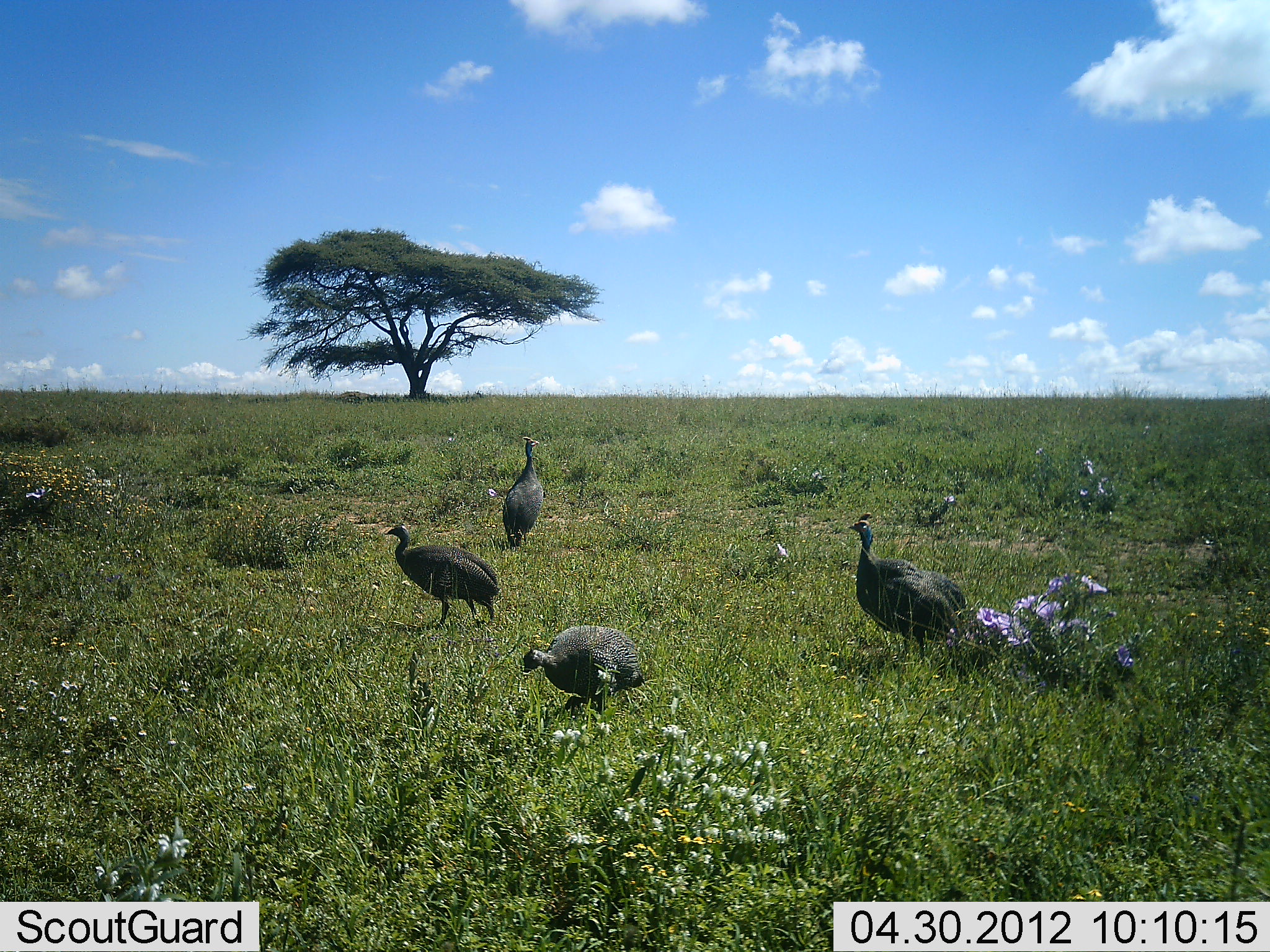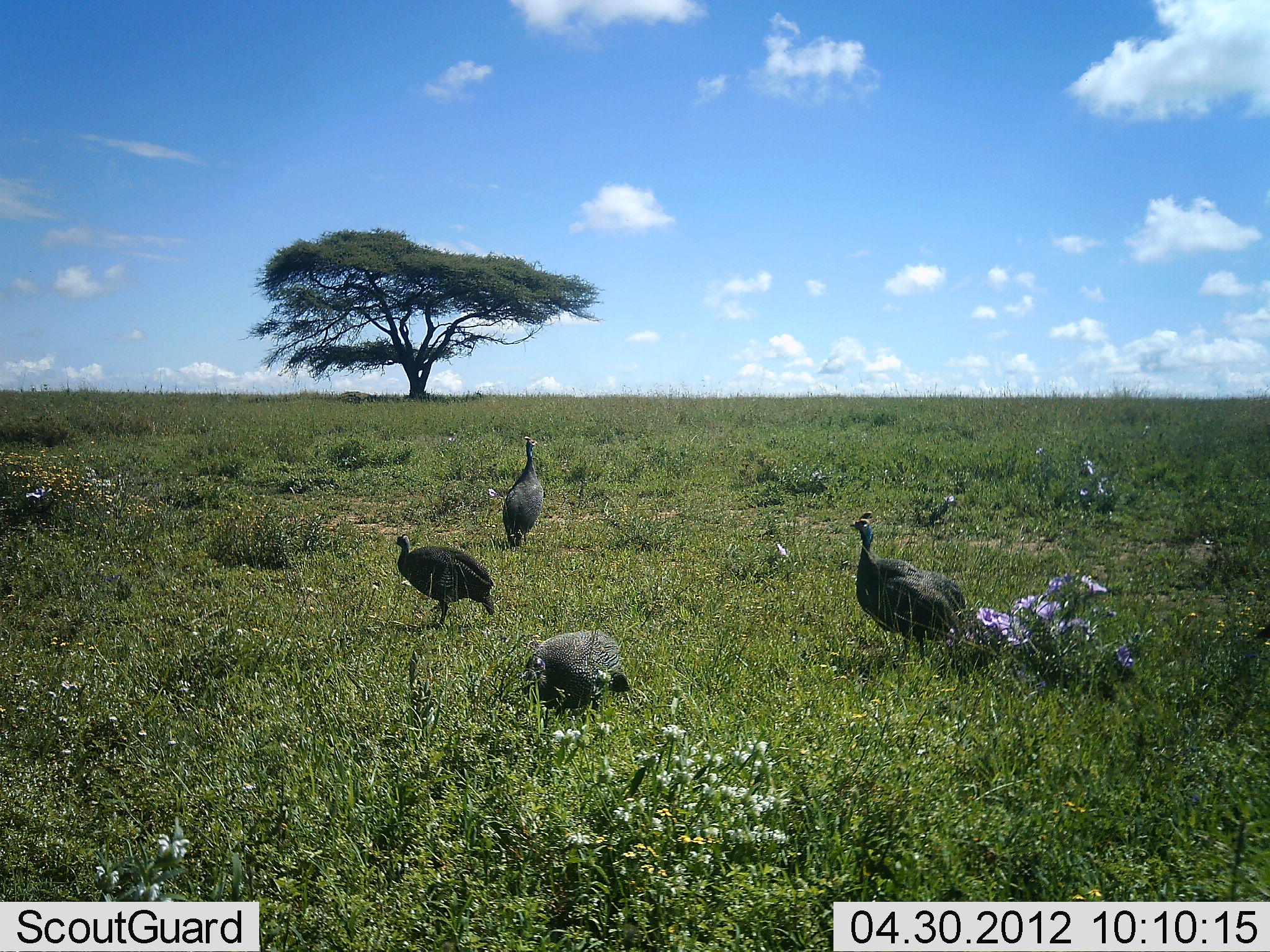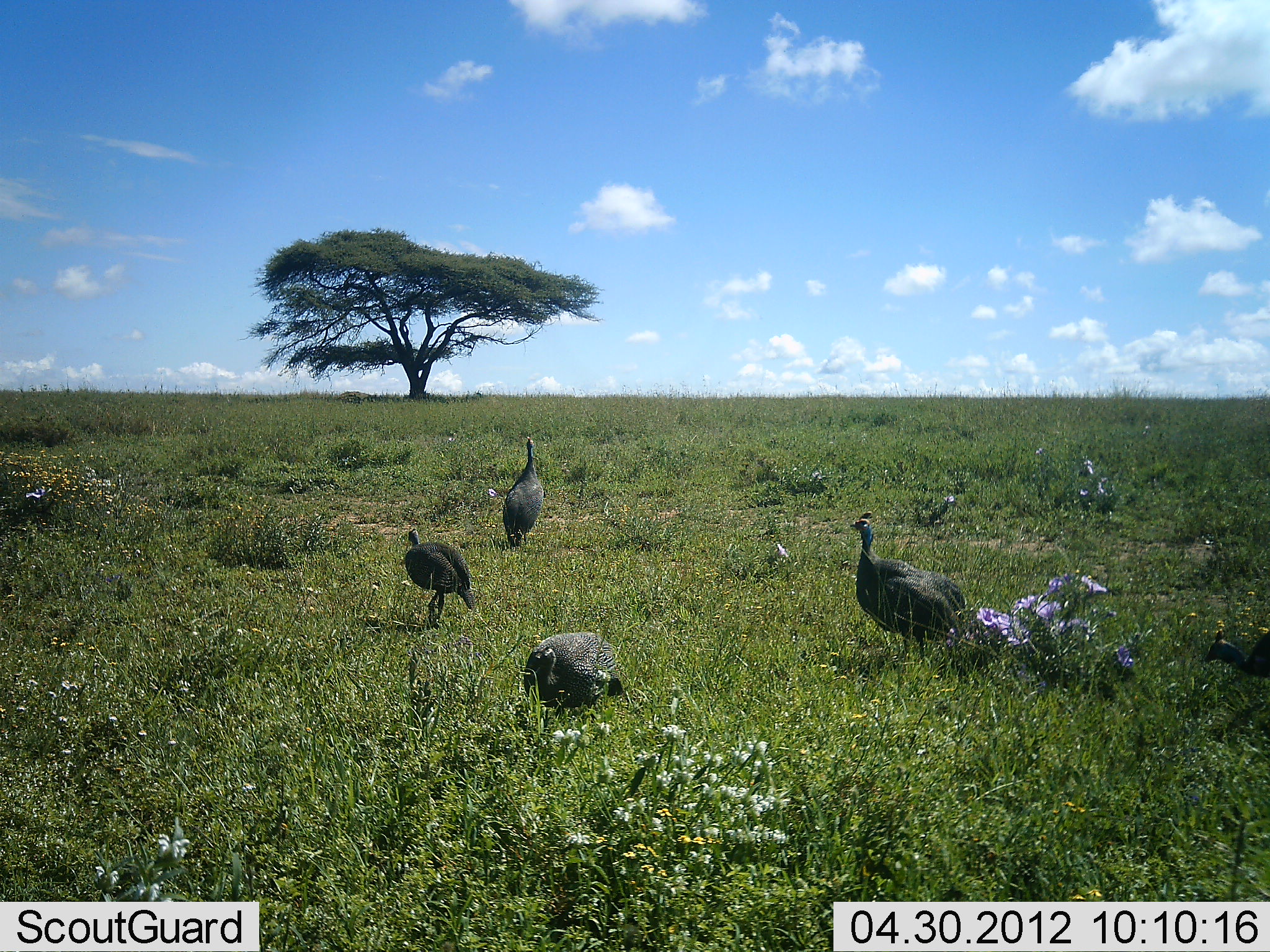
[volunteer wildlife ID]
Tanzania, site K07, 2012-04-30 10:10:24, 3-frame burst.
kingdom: Animalia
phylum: Chordata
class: Aves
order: Galliformes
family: Numididae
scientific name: Numididae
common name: guinea fowl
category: guineafowl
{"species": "guineafowl (guinea fowl) (Numididae)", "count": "5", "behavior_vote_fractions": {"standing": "80%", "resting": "5%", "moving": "40%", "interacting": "0%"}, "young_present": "0%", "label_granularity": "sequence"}